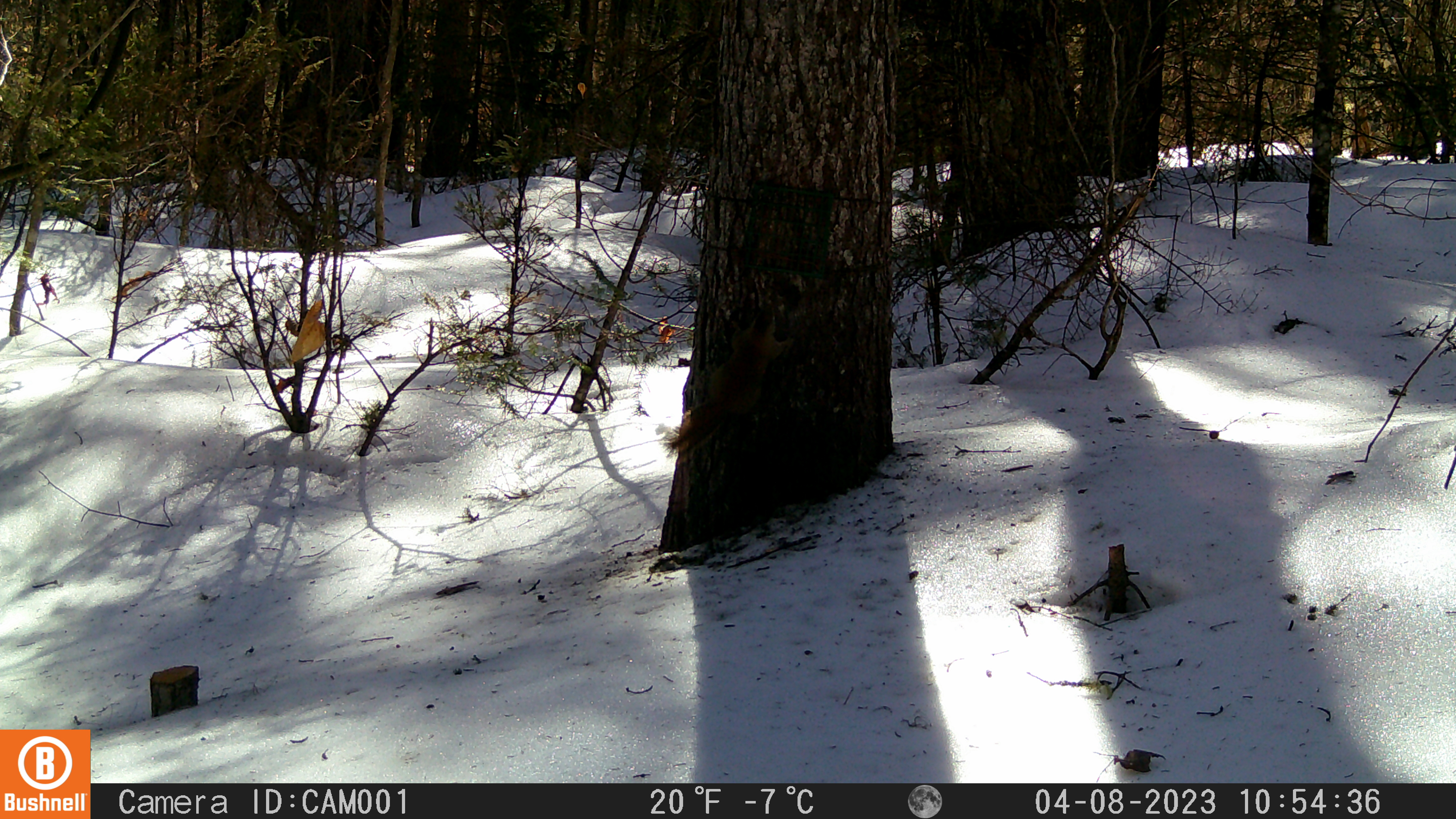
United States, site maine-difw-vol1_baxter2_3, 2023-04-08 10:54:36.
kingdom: Animalia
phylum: Chordata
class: Mammalia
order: Rodentia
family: Sciuridae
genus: Tamiasciurus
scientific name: Tamiasciurus hudsonicus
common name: red squirrel